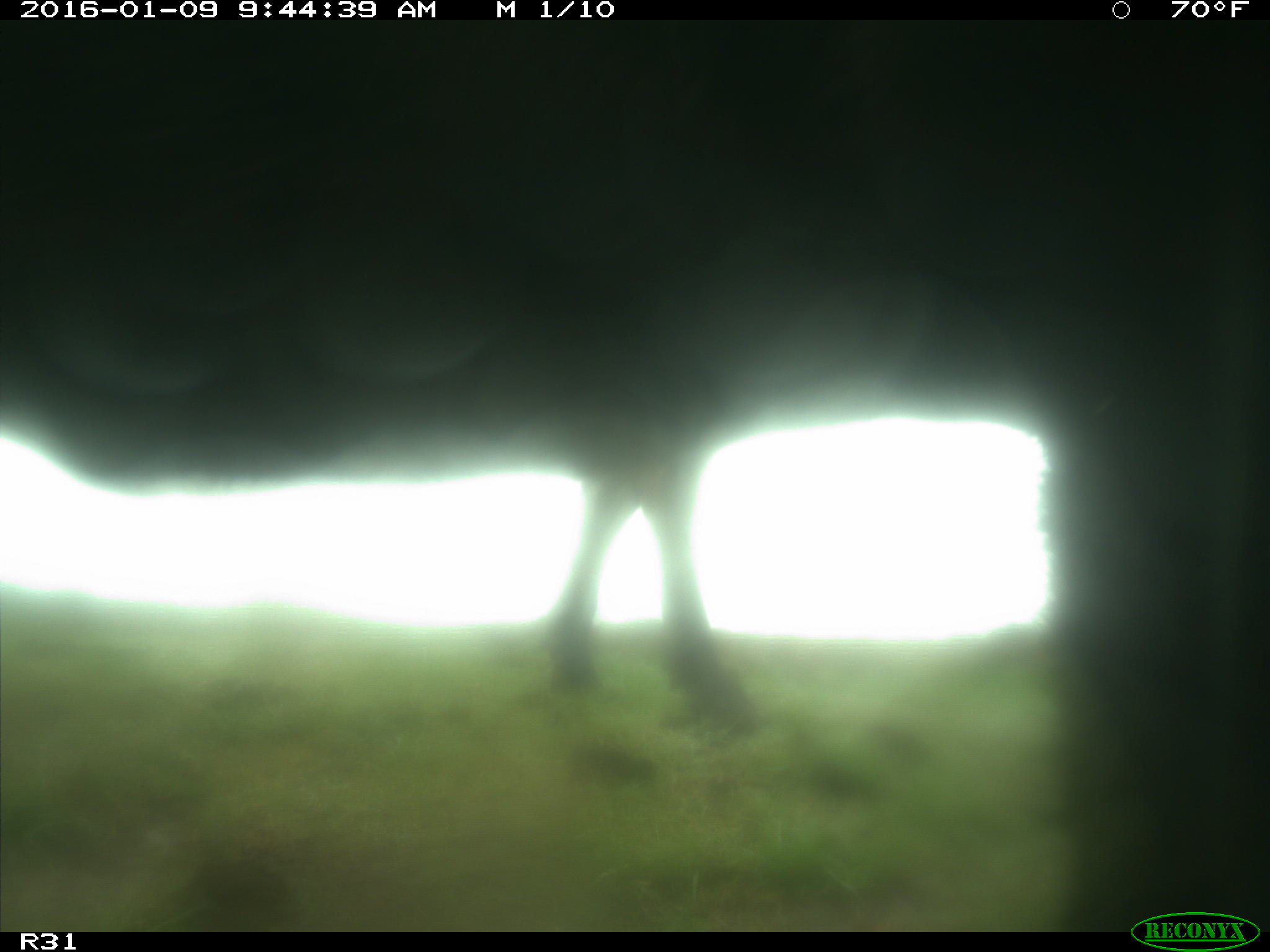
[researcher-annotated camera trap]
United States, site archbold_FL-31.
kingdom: Animalia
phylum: Chordata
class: Mammalia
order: Artiodactyla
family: Bovidae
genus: Bos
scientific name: Bos taurus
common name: domestic cow